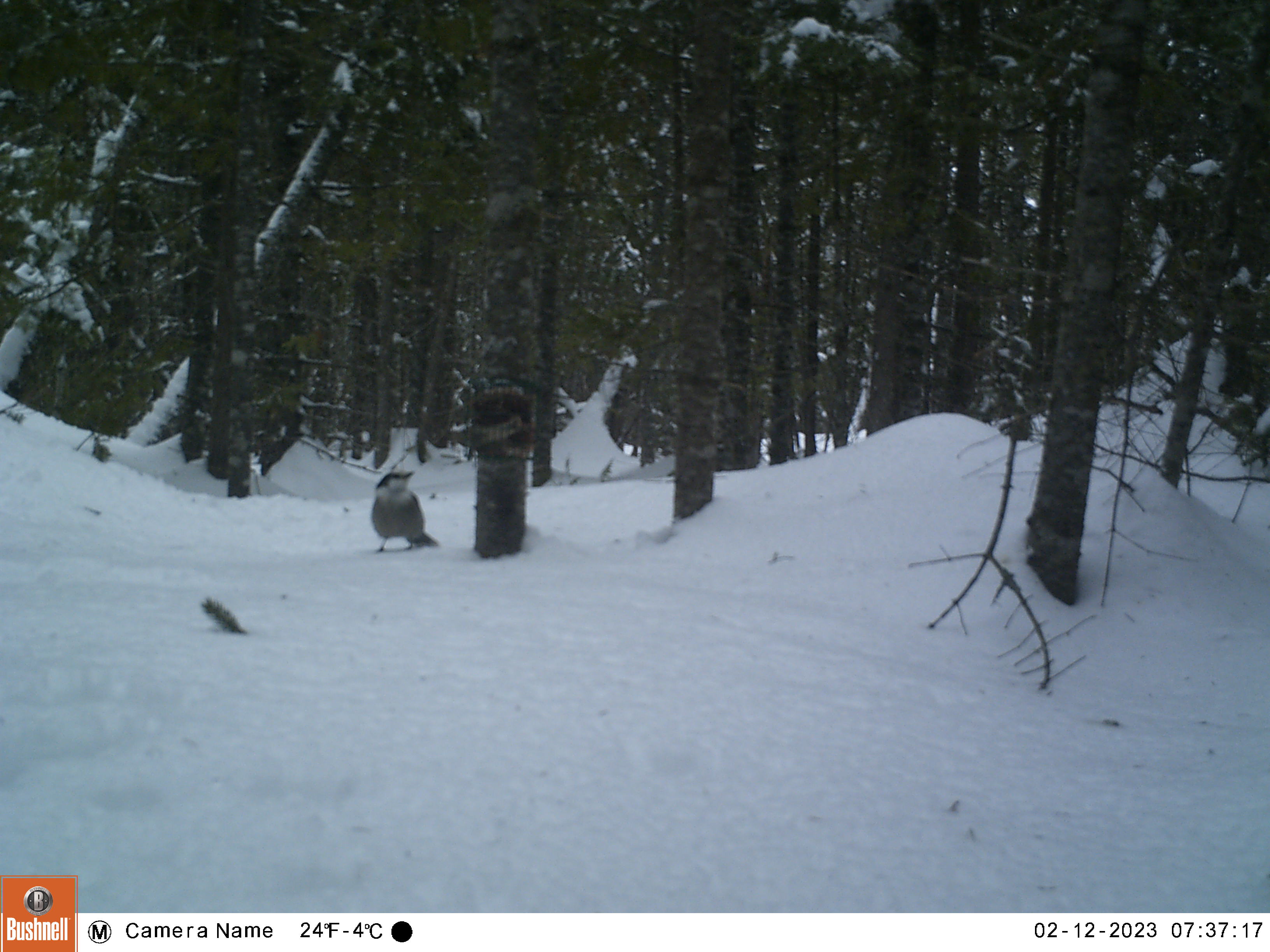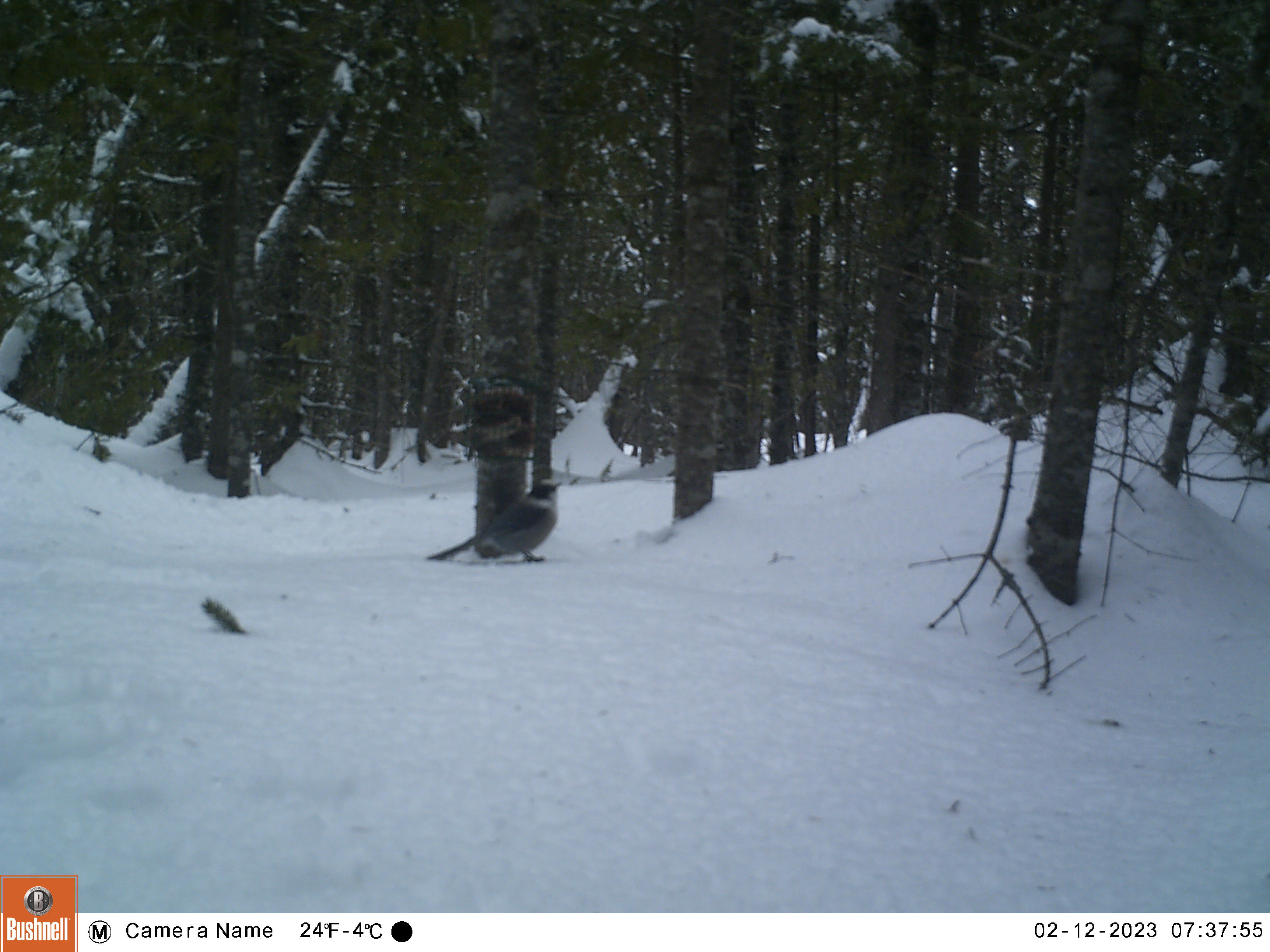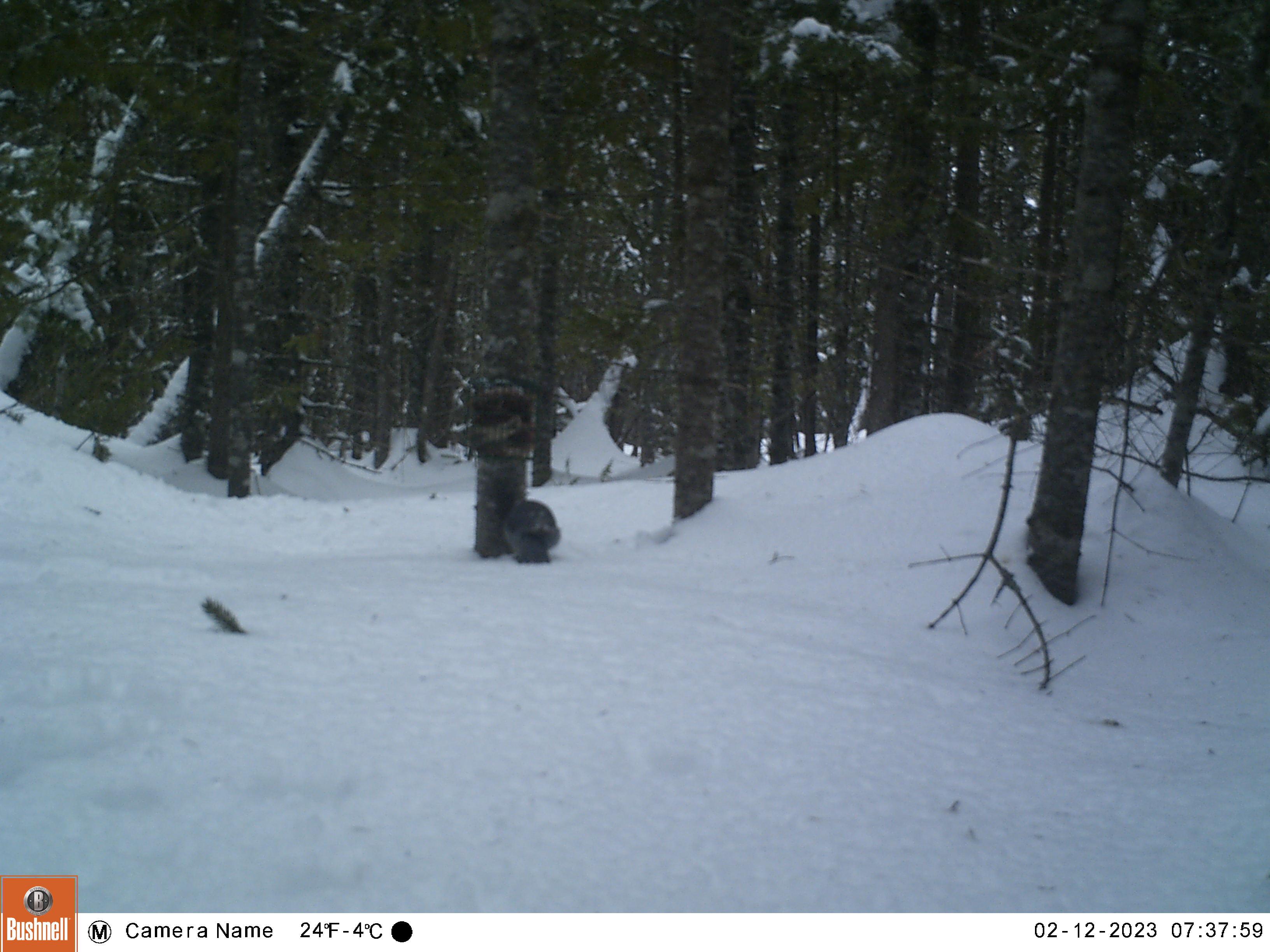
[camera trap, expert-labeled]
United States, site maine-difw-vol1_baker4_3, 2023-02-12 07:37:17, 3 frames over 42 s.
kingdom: Animalia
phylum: Chordata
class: Aves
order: Passeriformes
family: Corvidae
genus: Perisoreus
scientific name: Perisoreus canadensis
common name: canada jay